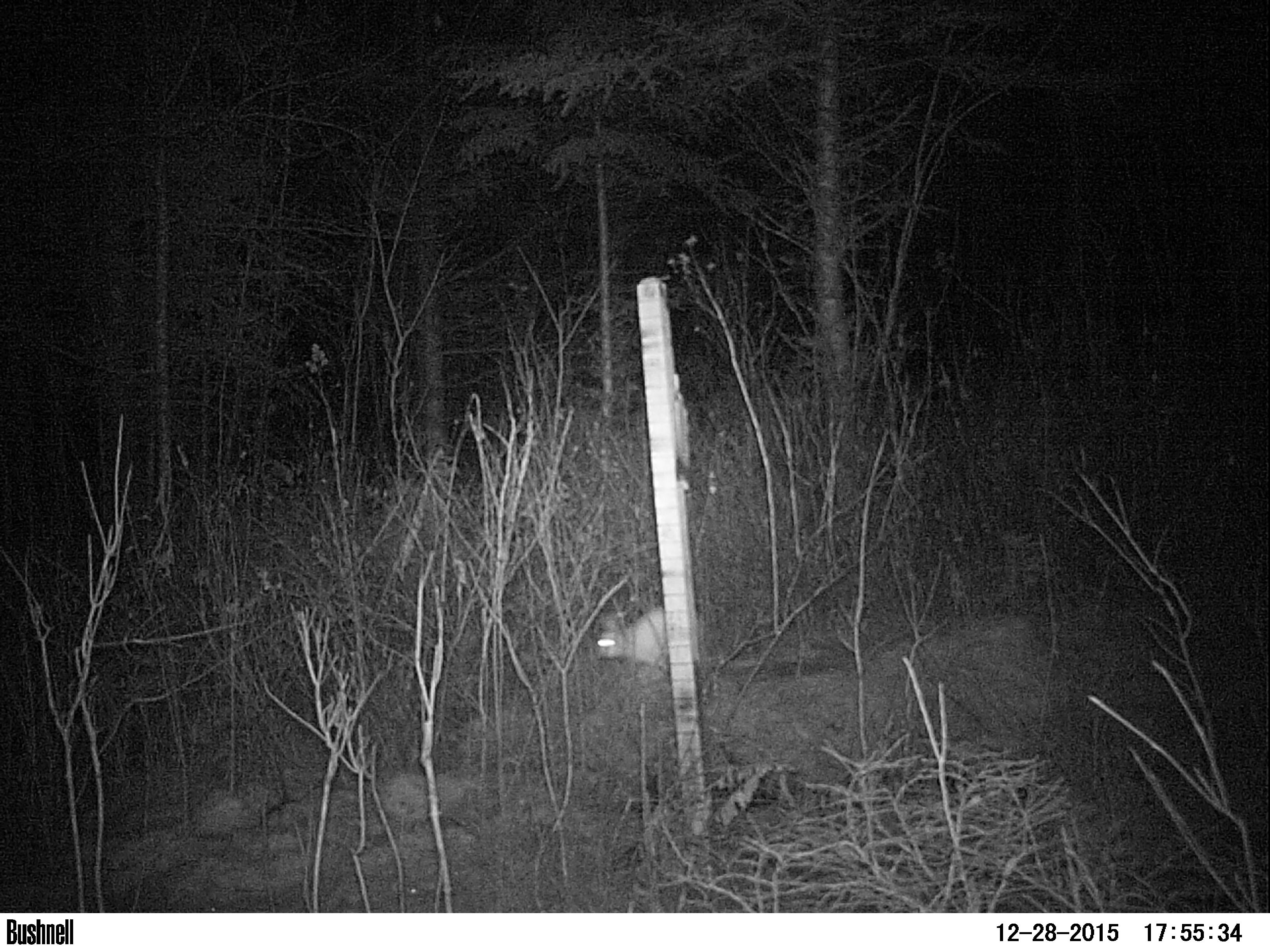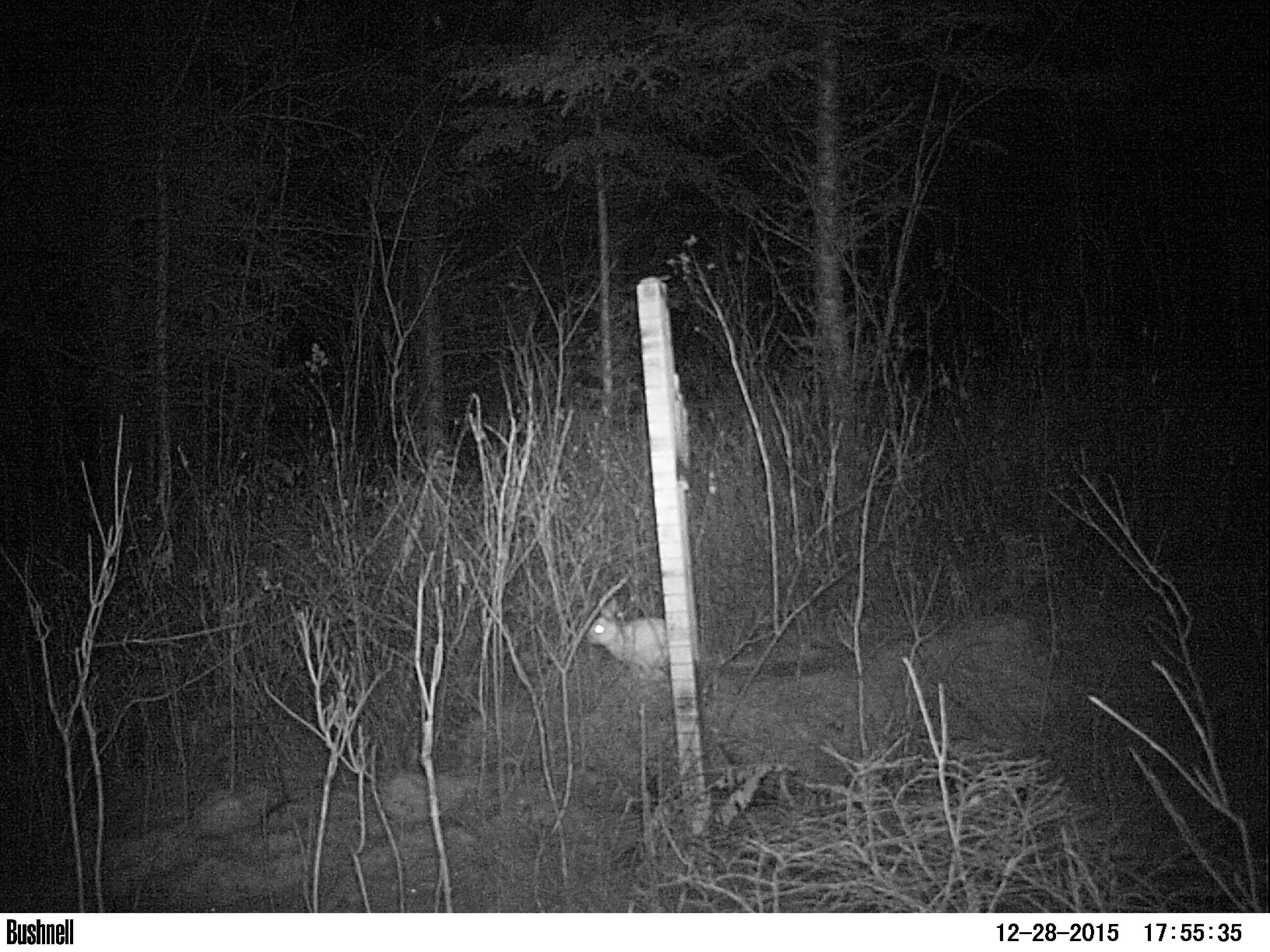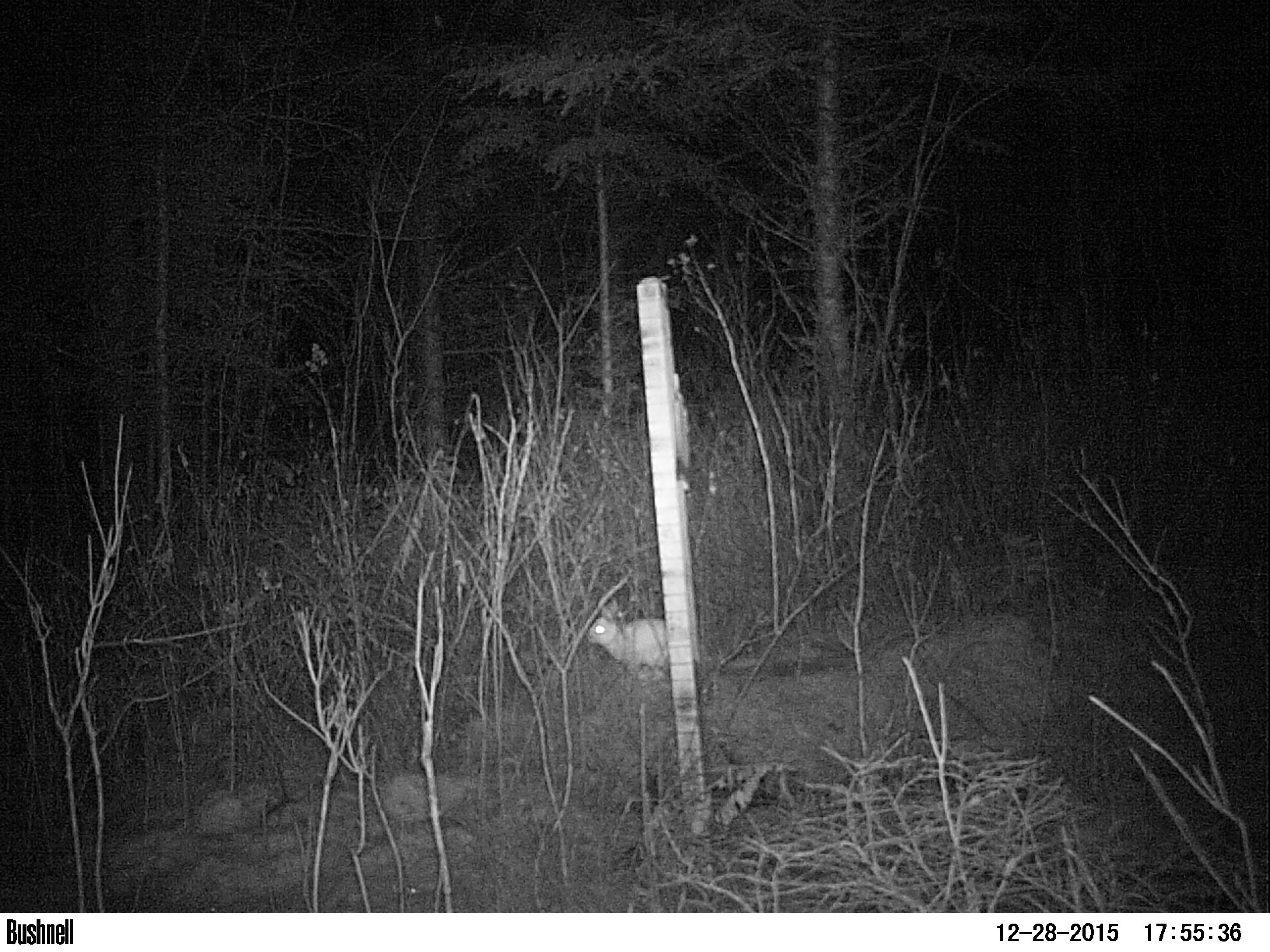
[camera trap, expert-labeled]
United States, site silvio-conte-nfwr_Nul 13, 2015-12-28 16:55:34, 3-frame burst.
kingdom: Animalia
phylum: Chordata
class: Mammalia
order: Lagomorpha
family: Leporidae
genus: Lepus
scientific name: Lepus americanus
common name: snowshoe hare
Snowshoe hare (Lepus americanus).